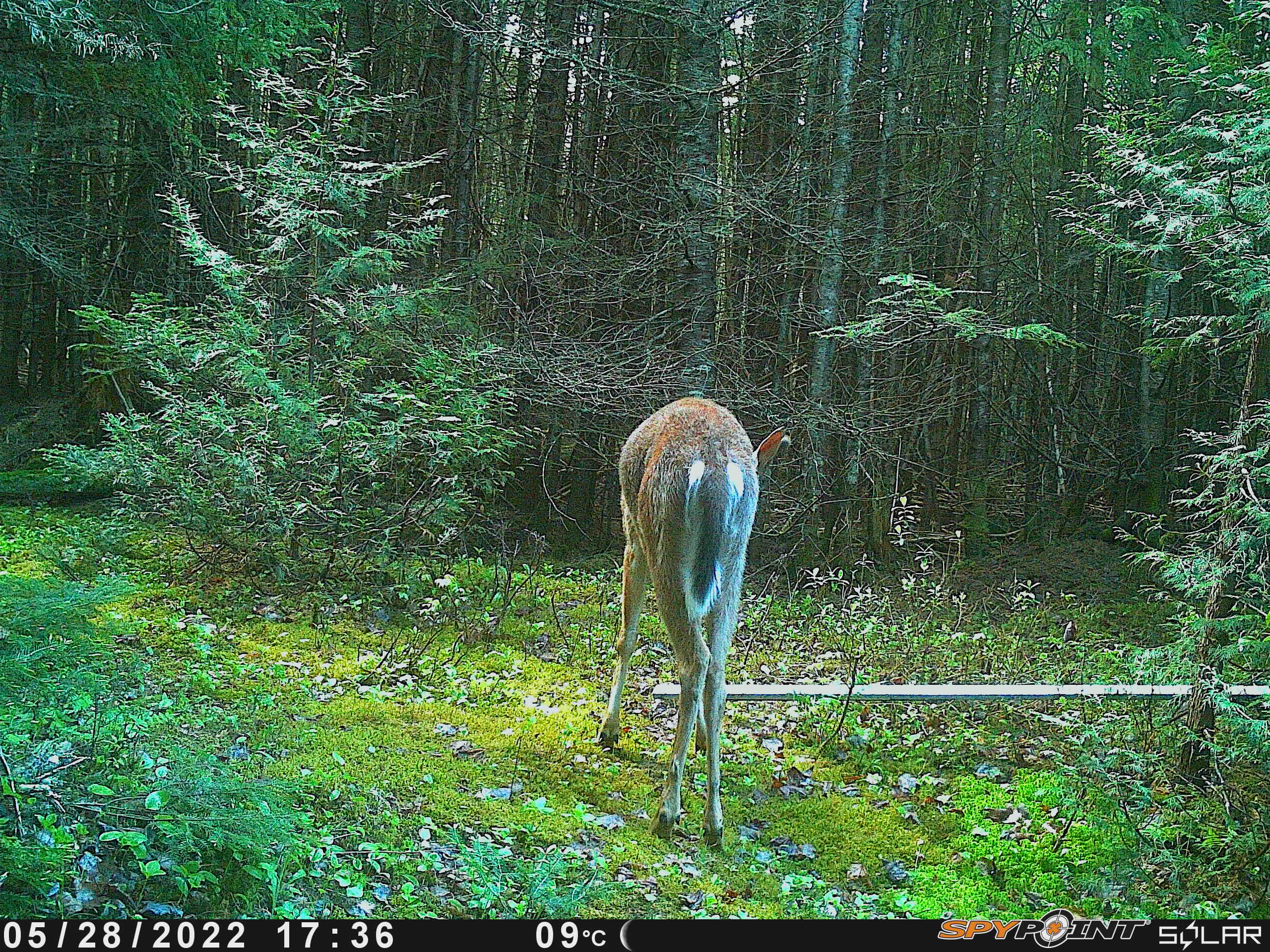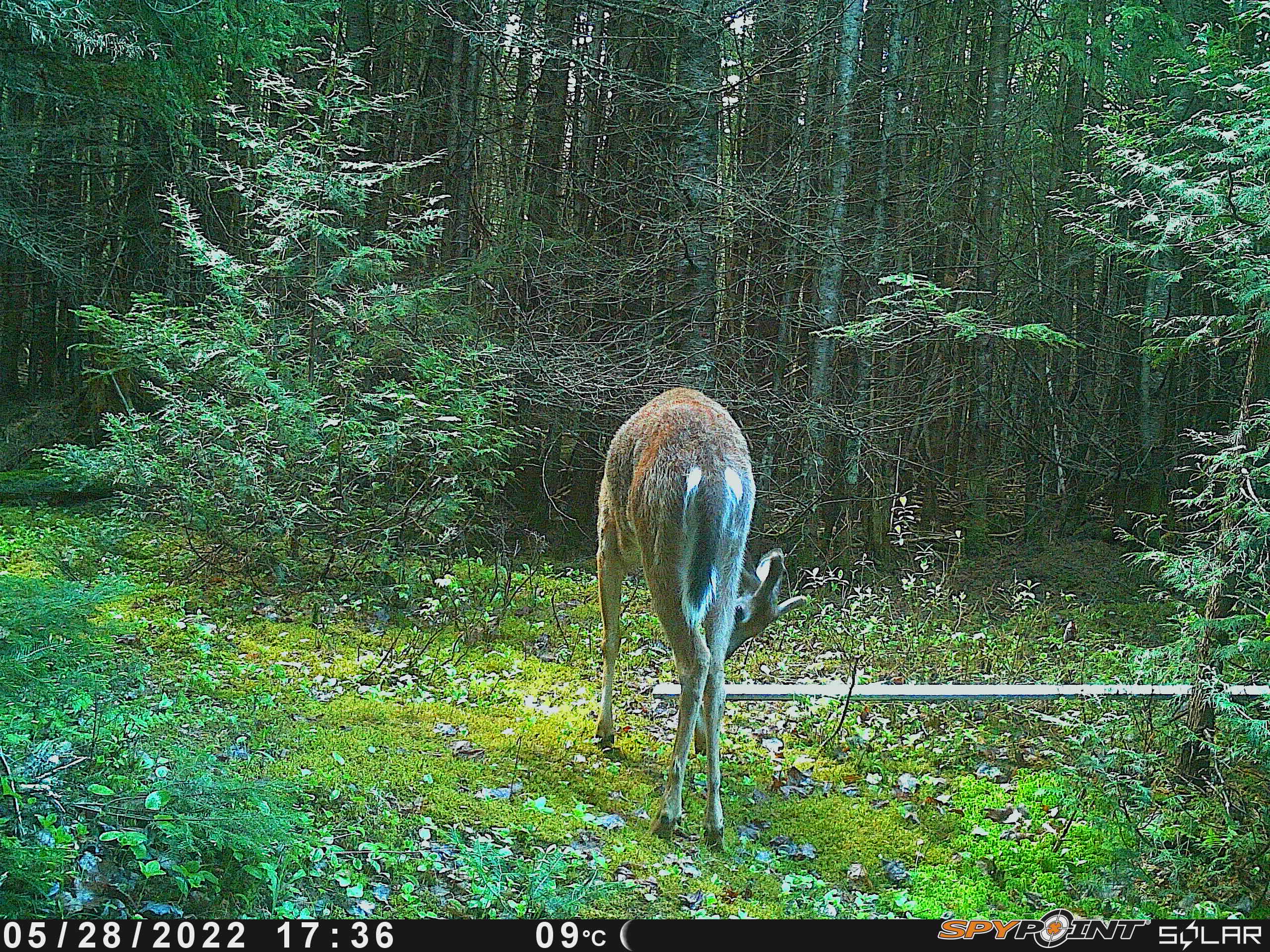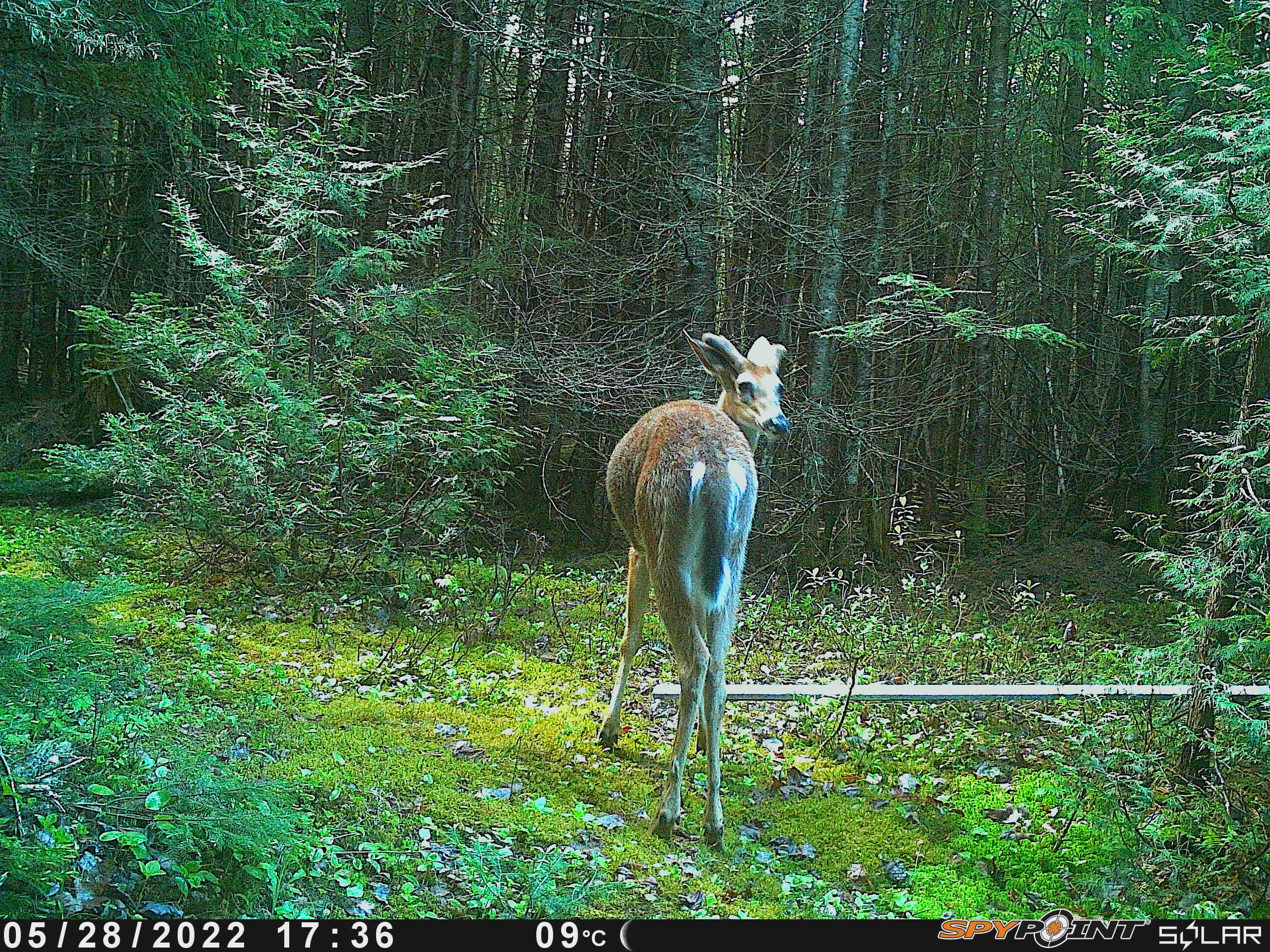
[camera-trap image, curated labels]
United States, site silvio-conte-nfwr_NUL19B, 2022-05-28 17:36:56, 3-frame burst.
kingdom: Animalia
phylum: Chordata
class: Mammalia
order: Artiodactyla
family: Cervidae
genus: Odocoileus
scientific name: Odocoileus virginianus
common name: white-tailed deer